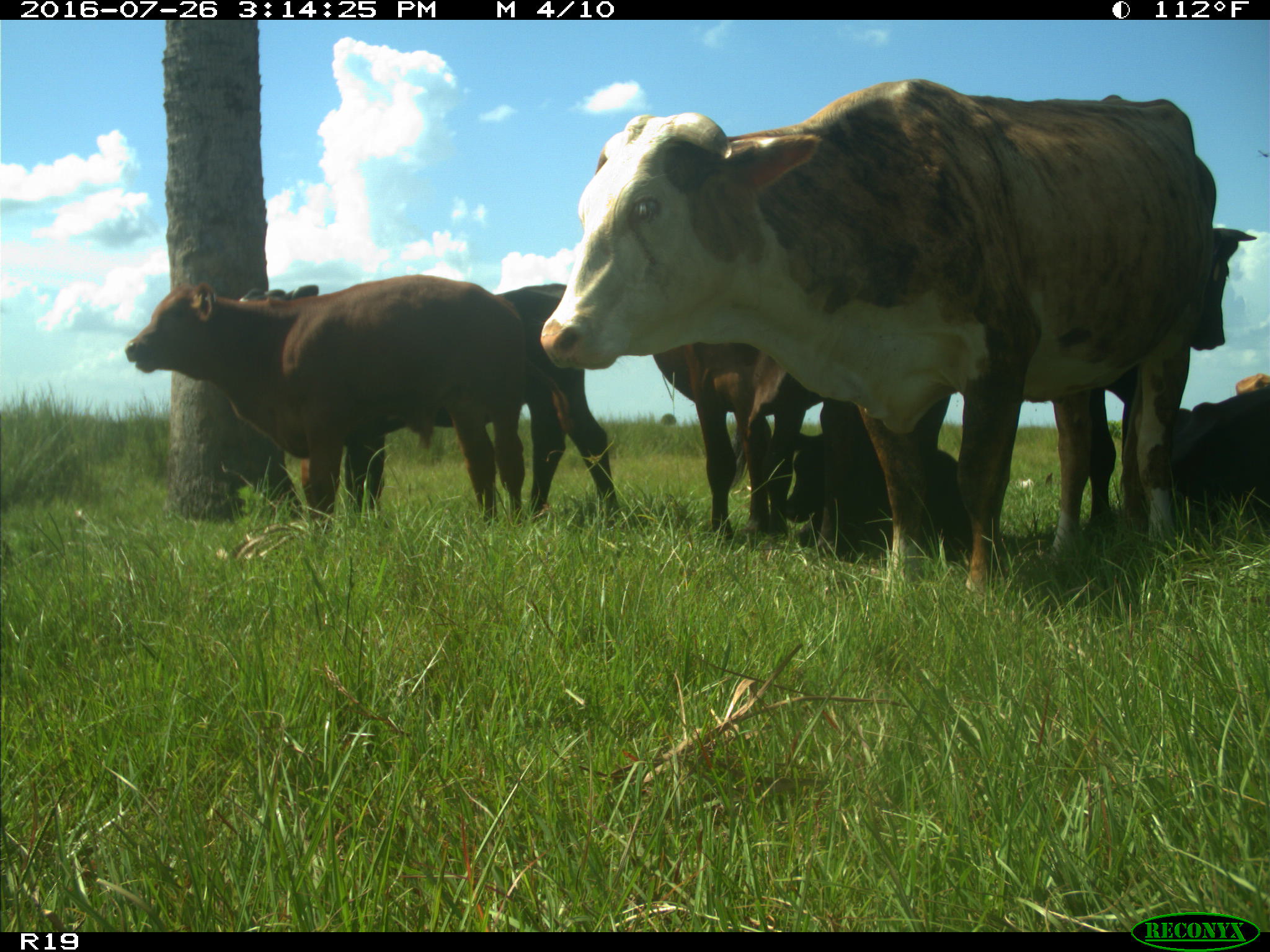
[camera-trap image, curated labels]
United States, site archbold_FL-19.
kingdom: Animalia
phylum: Chordata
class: Mammalia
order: Artiodactyla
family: Bovidae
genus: Bos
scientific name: Bos taurus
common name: domestic cow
Bos taurus (domestic cow).